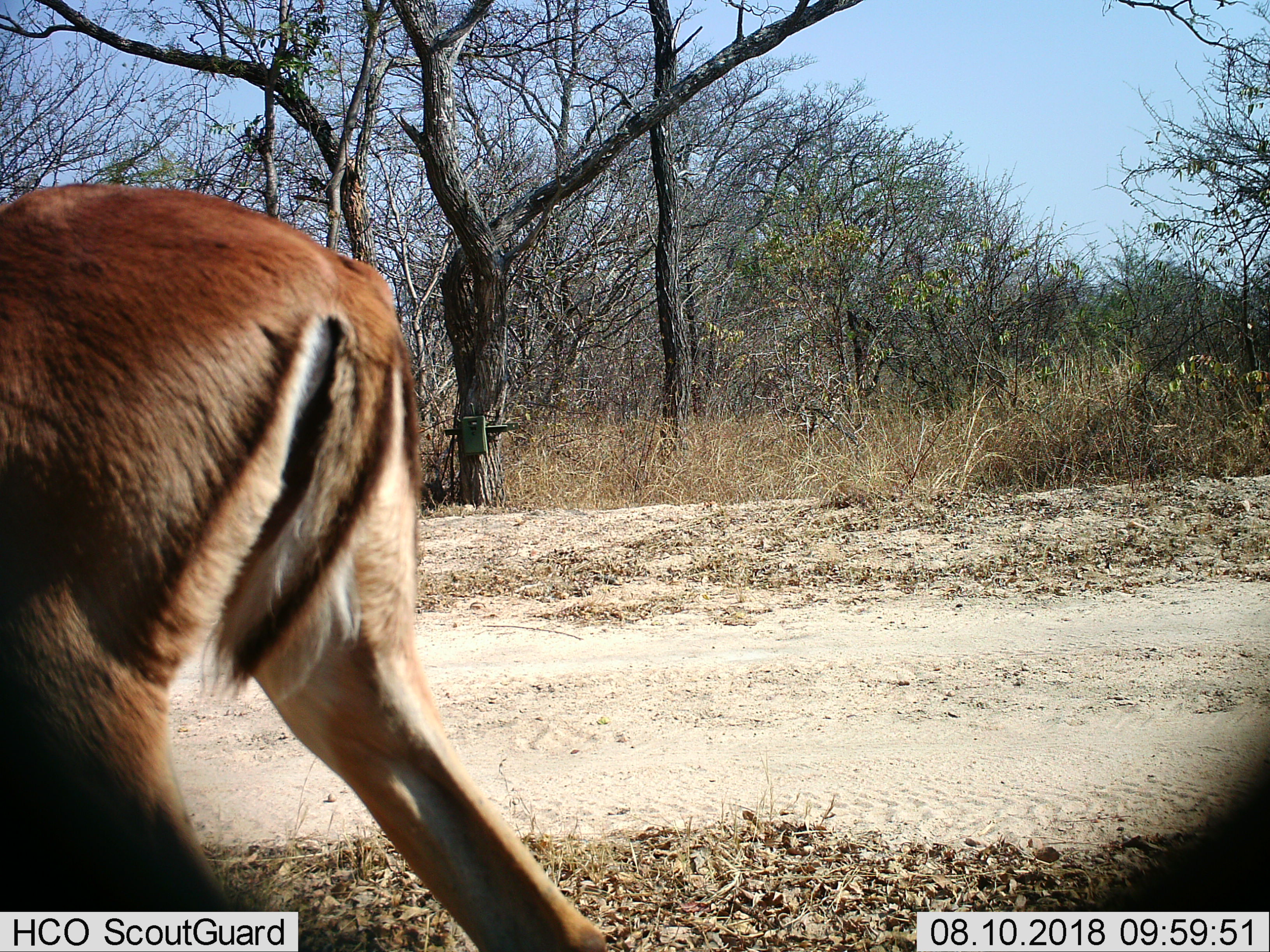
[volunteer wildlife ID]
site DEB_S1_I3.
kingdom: Animalia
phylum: Chordata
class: Mammalia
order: Artiodactyla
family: Bovidae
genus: Aepyceros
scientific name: Aepyceros melampus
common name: impala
Impala (Aepyceros melampus), count 1. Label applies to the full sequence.